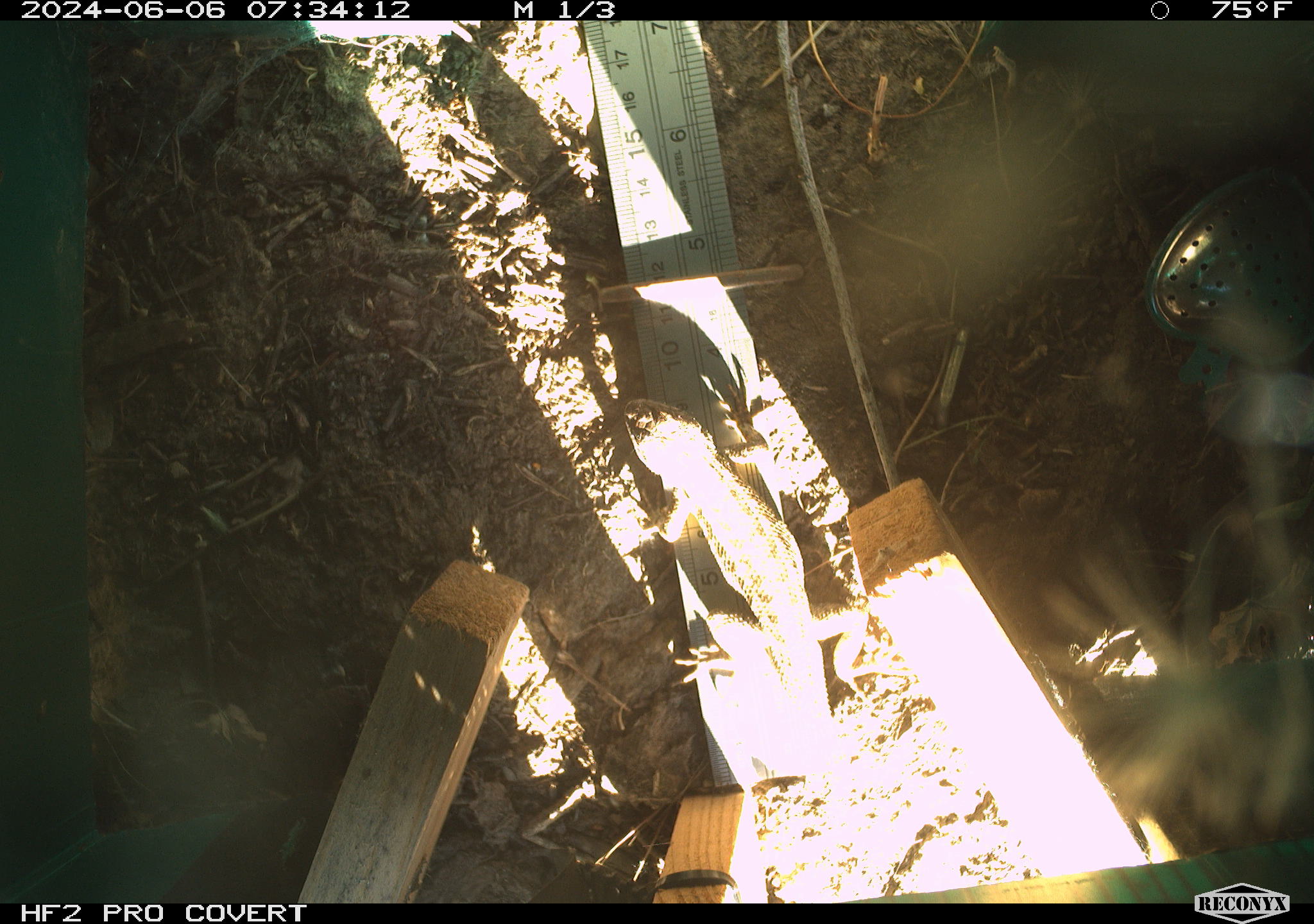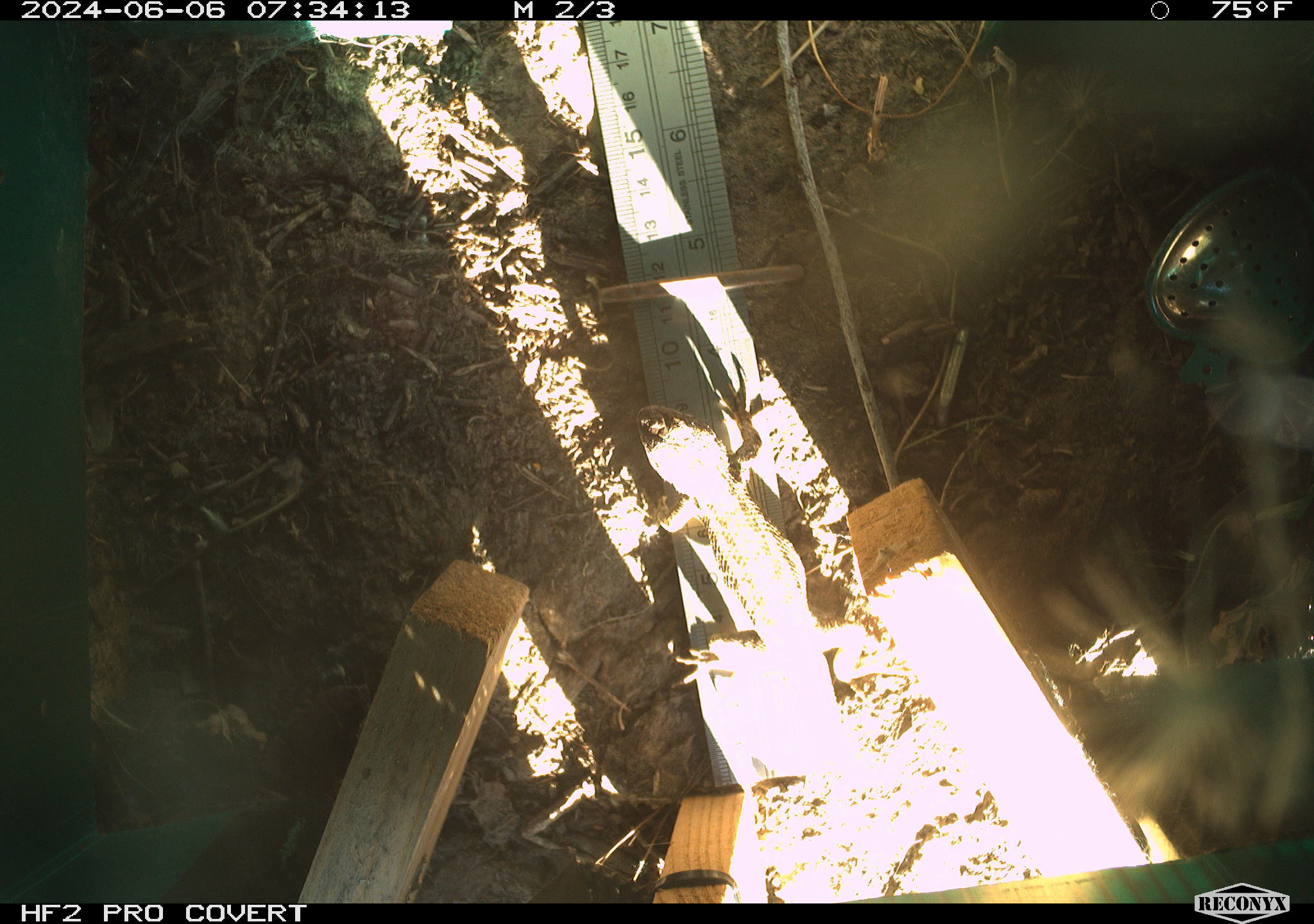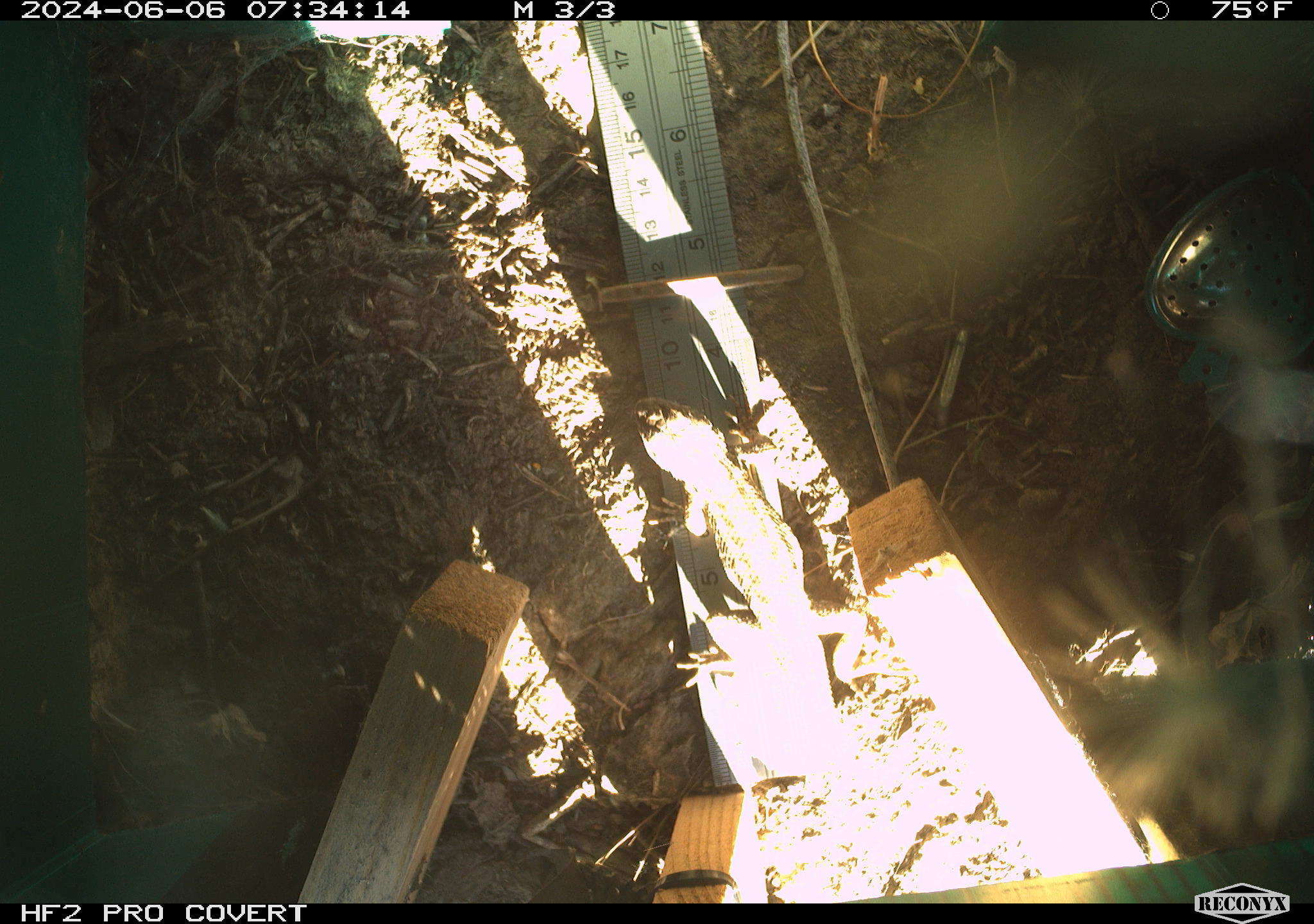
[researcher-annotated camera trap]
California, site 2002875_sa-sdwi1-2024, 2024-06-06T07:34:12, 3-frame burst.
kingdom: Animalia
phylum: Chordata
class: Reptilia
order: Squamata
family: Phrynosomatidae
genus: Sceloporus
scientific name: Sceloporus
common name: spiny lizards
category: sceloporus species